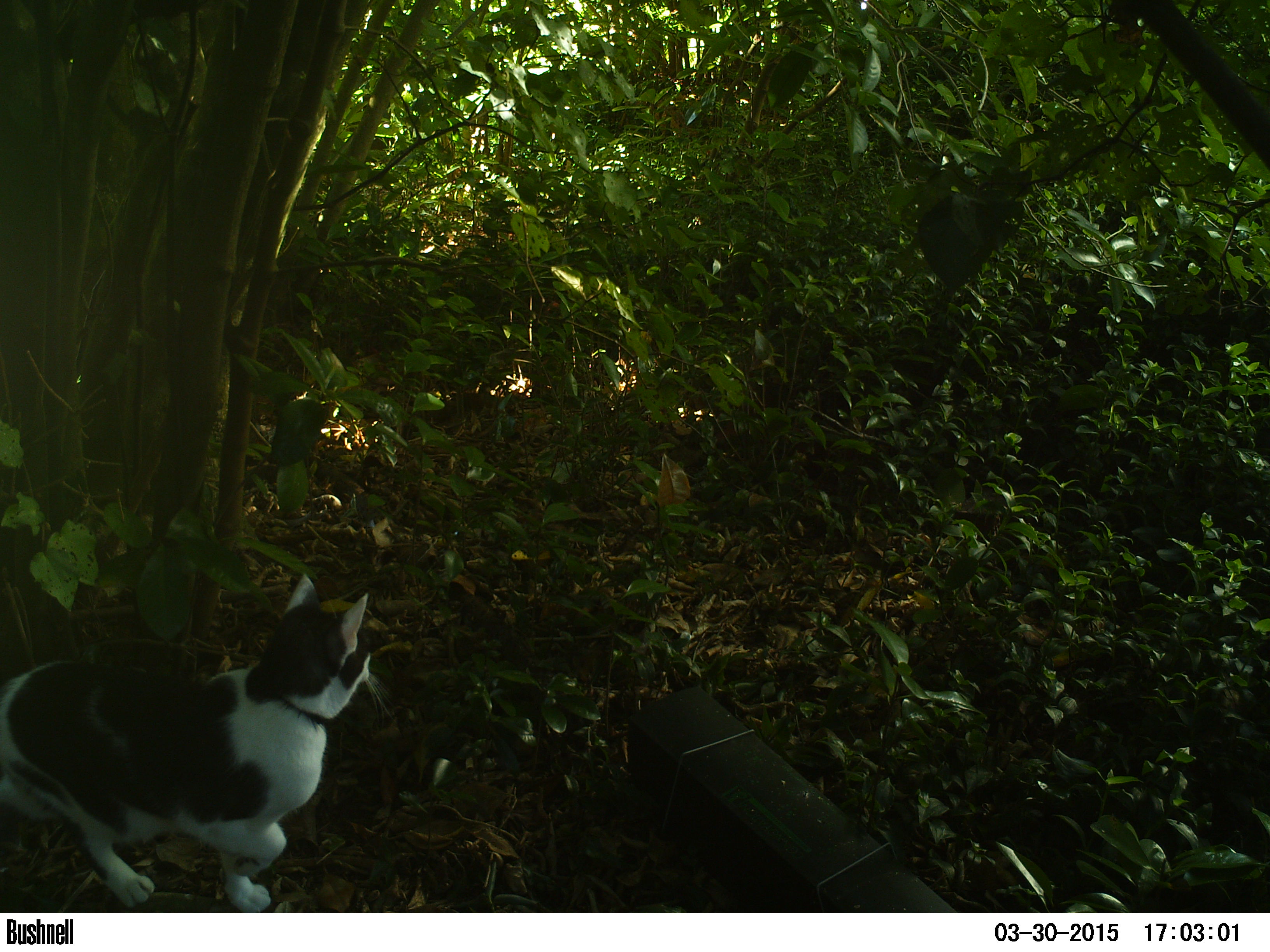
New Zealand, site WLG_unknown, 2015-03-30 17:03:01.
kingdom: Animalia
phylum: Chordata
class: Mammalia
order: Carnivora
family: Felidae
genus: Felis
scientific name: Felis catus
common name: domestic cat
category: cat